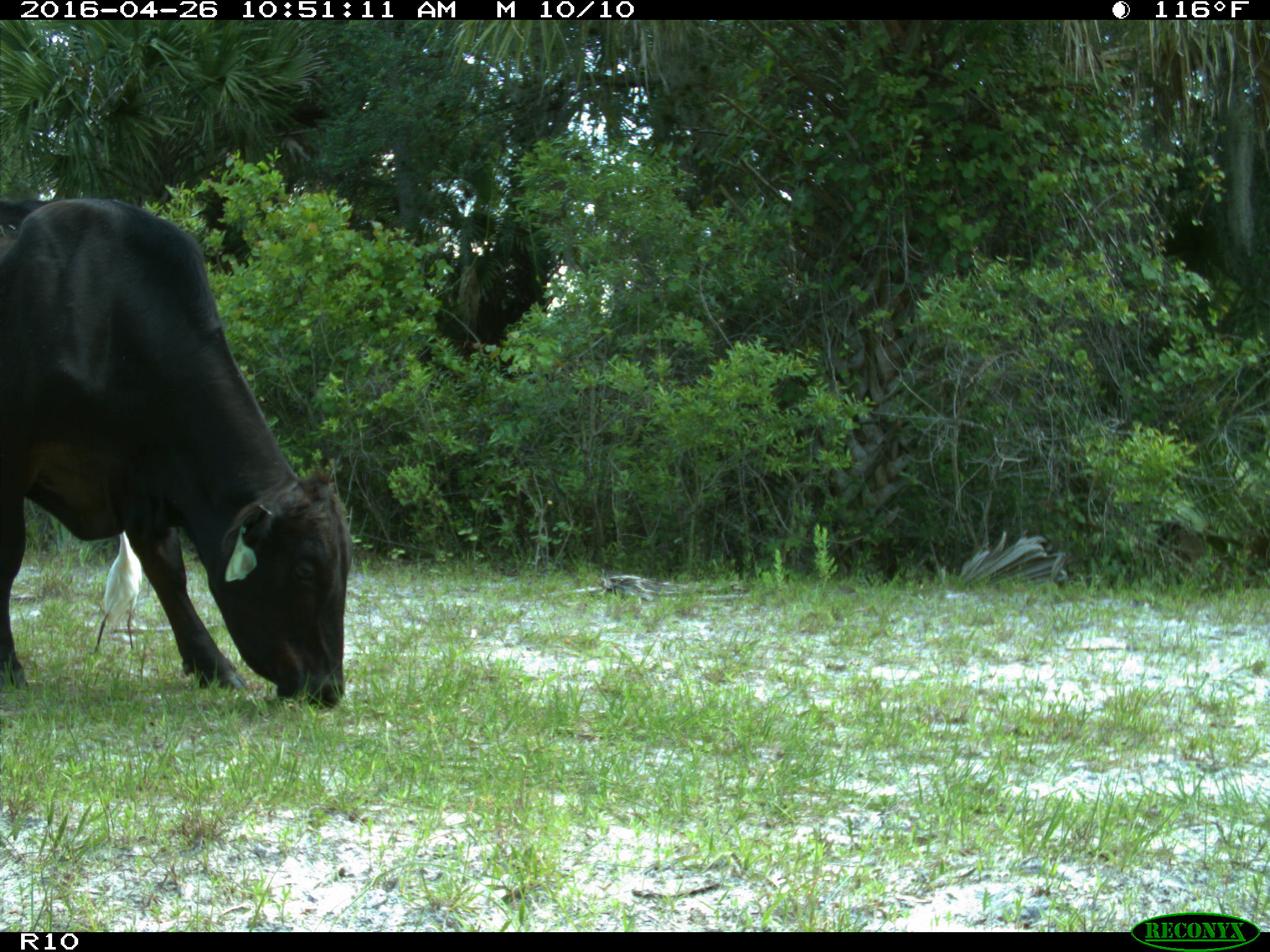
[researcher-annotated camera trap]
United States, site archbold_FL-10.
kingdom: Animalia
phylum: Chordata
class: Mammalia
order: Artiodactyla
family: Bovidae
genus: Bos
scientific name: Bos taurus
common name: domestic cow